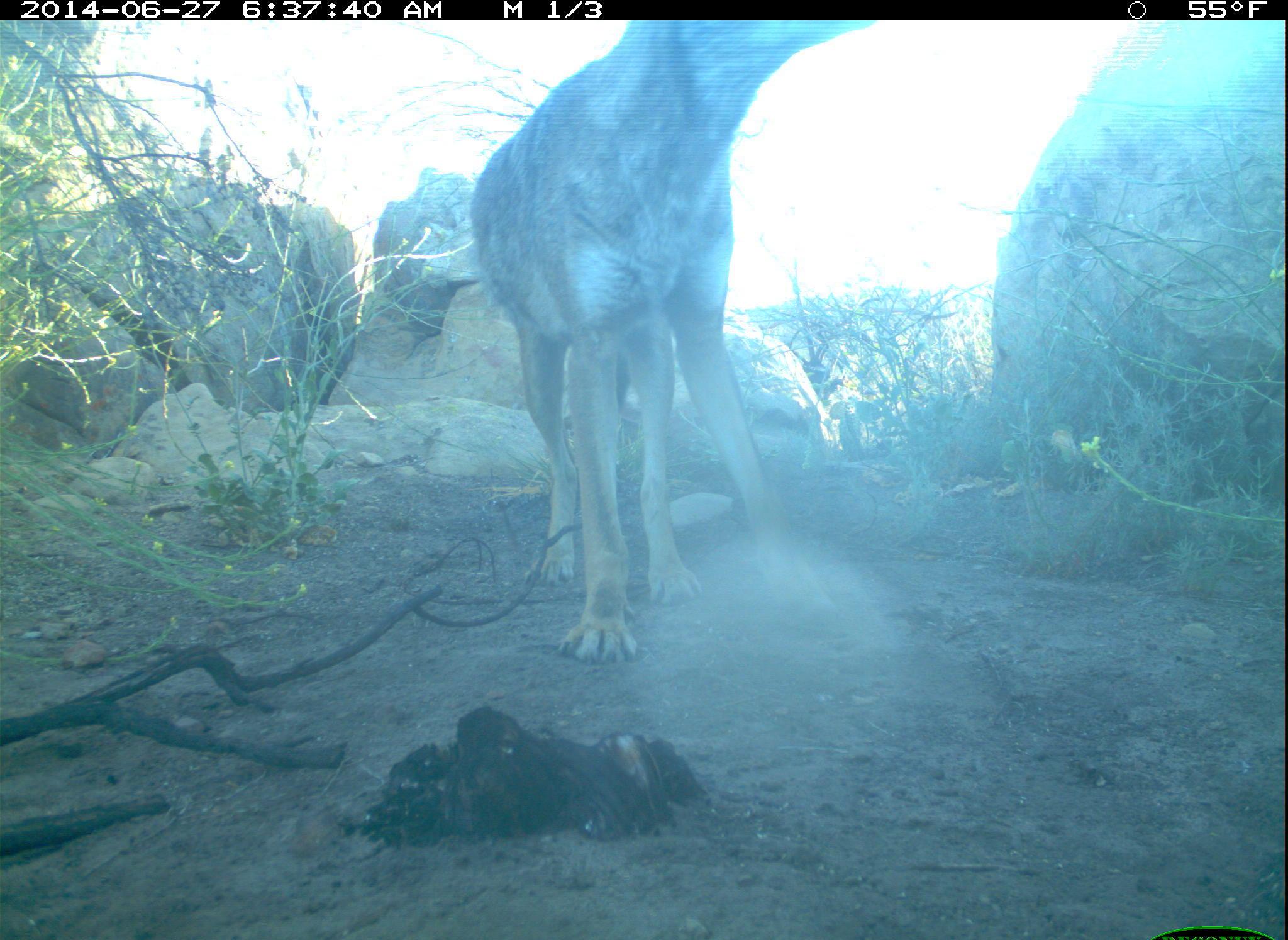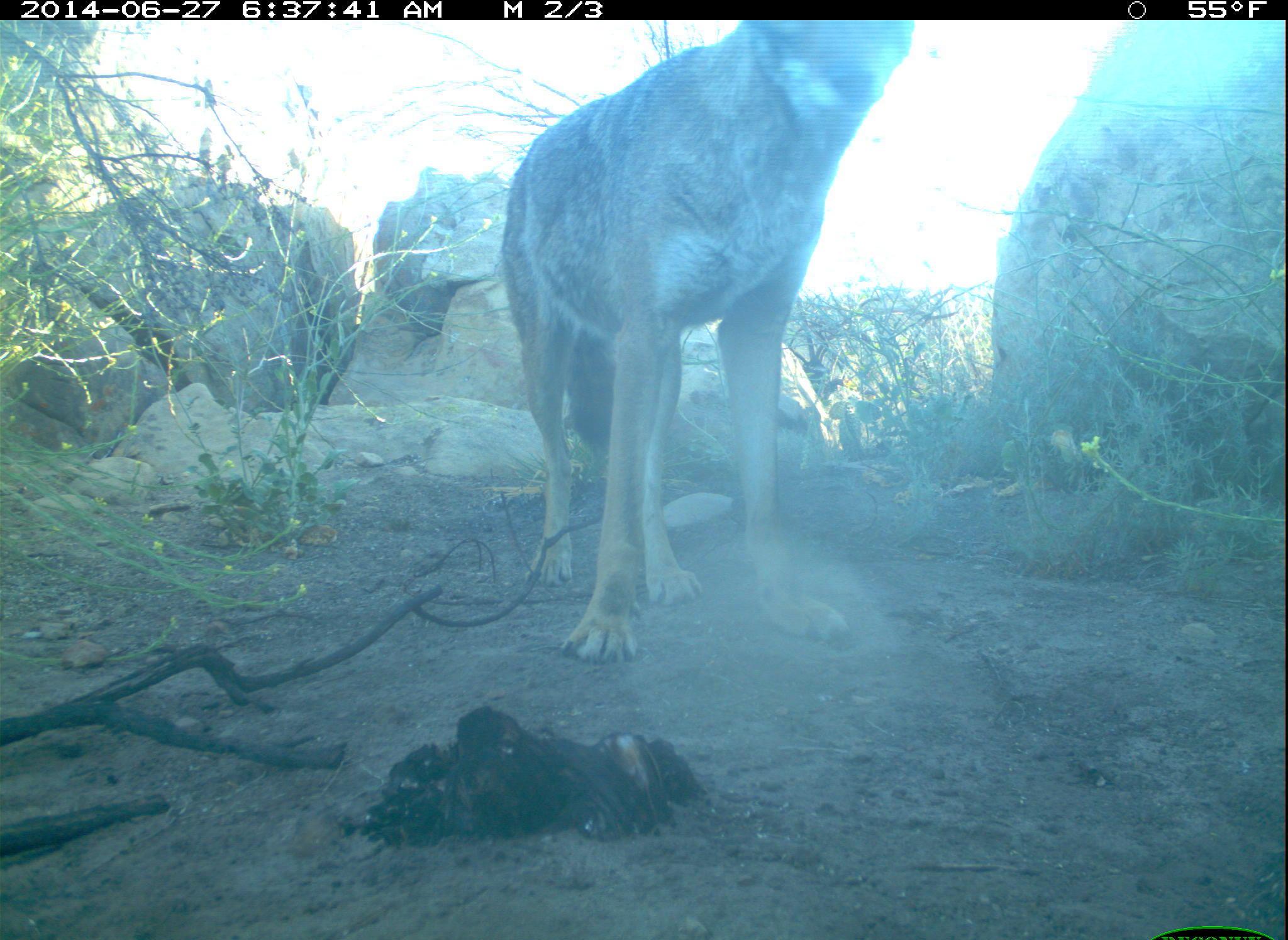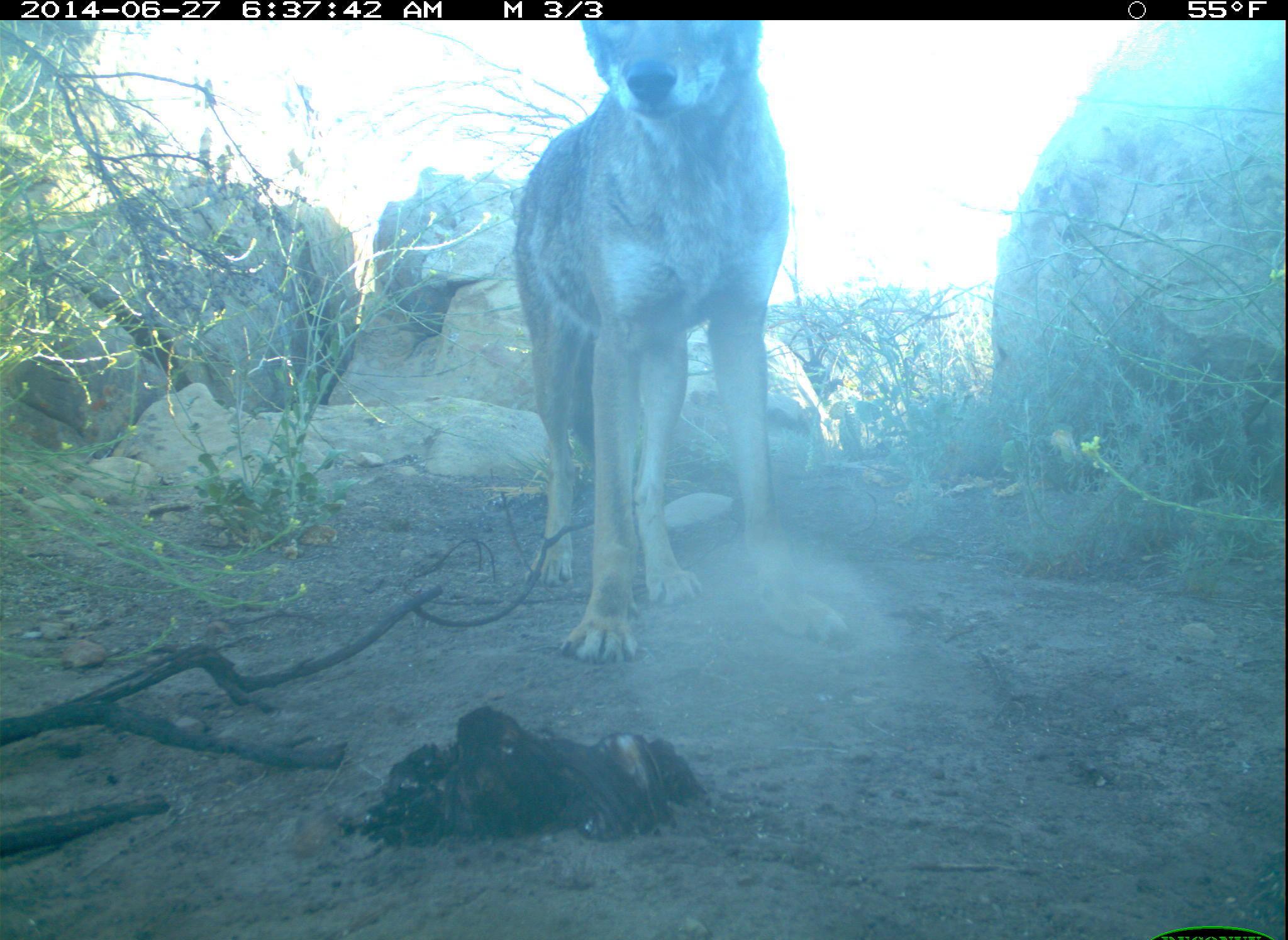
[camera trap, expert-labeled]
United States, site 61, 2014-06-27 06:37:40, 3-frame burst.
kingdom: Animalia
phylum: Chordata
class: Mammalia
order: Carnivora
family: Canidae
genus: Canis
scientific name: Canis latrans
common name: coyote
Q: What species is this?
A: Coyote (Canis latrans).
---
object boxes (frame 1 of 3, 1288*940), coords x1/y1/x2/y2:
coyote: 446/21/879/667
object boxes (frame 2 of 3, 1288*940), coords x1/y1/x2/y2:
coyote: 496/18/923/672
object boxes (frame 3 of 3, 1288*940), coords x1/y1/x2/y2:
coyote: 494/21/865/693